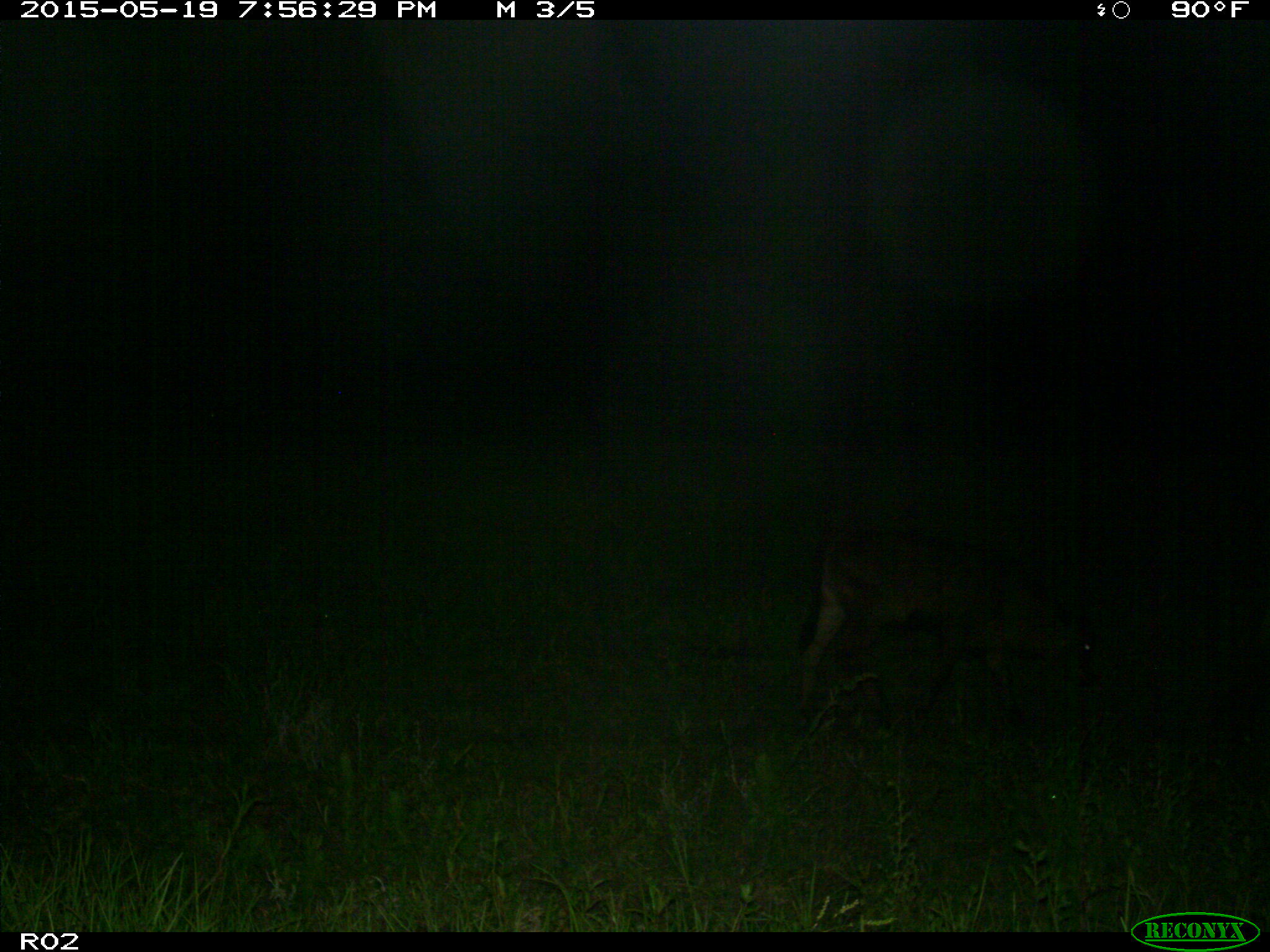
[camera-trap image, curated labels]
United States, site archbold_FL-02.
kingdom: Animalia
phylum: Chordata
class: Mammalia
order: Artiodactyla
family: Bovidae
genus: Bos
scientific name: Bos taurus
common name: domestic cow